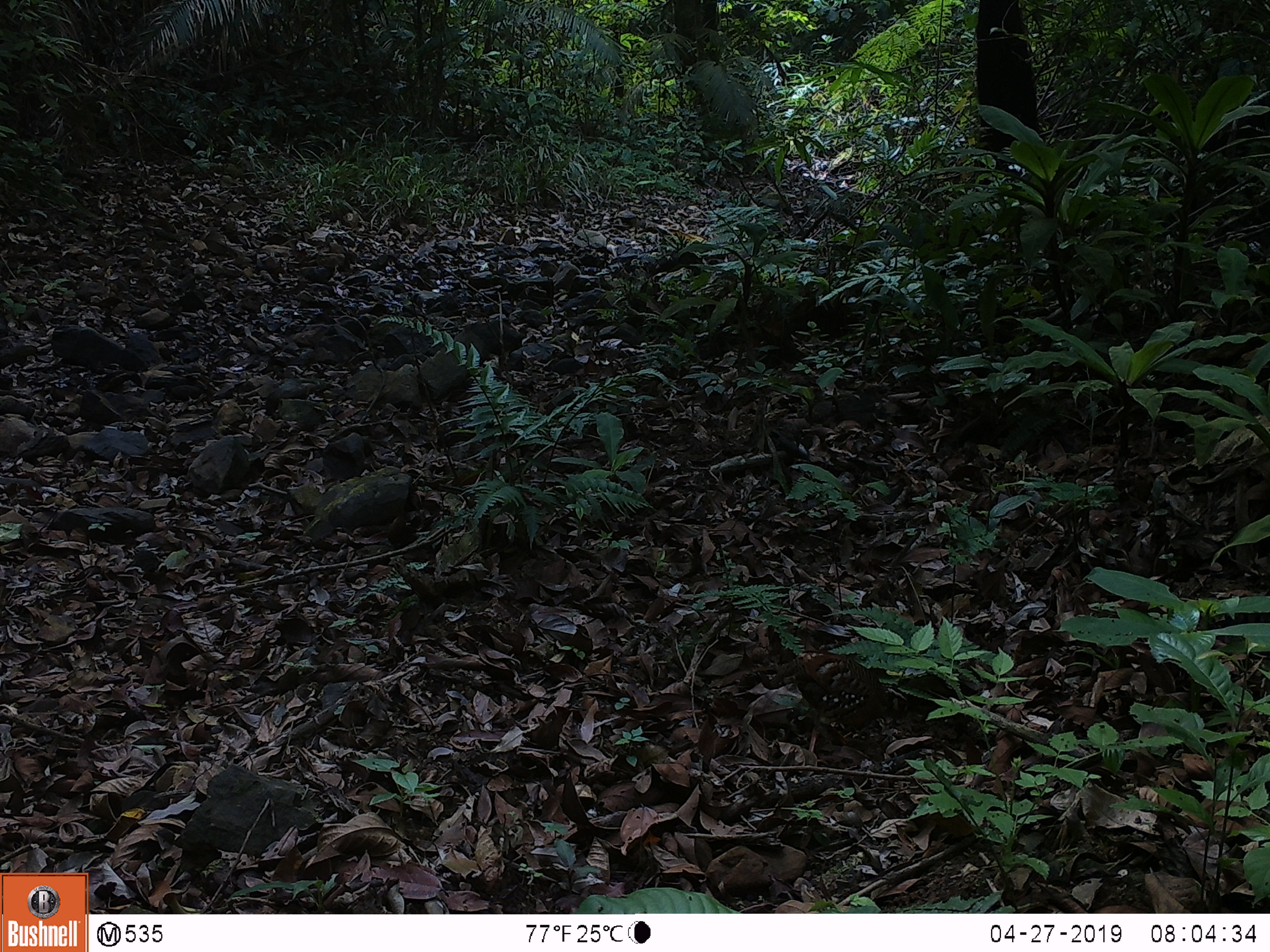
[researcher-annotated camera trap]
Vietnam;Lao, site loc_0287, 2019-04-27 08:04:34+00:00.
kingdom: Animalia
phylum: Chordata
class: Aves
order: Galliformes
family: Phasianidae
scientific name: Phasianidae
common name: partridge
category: unidentified partridge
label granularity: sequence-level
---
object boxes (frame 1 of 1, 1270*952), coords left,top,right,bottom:
unidentified partridge: 770,648,911,752